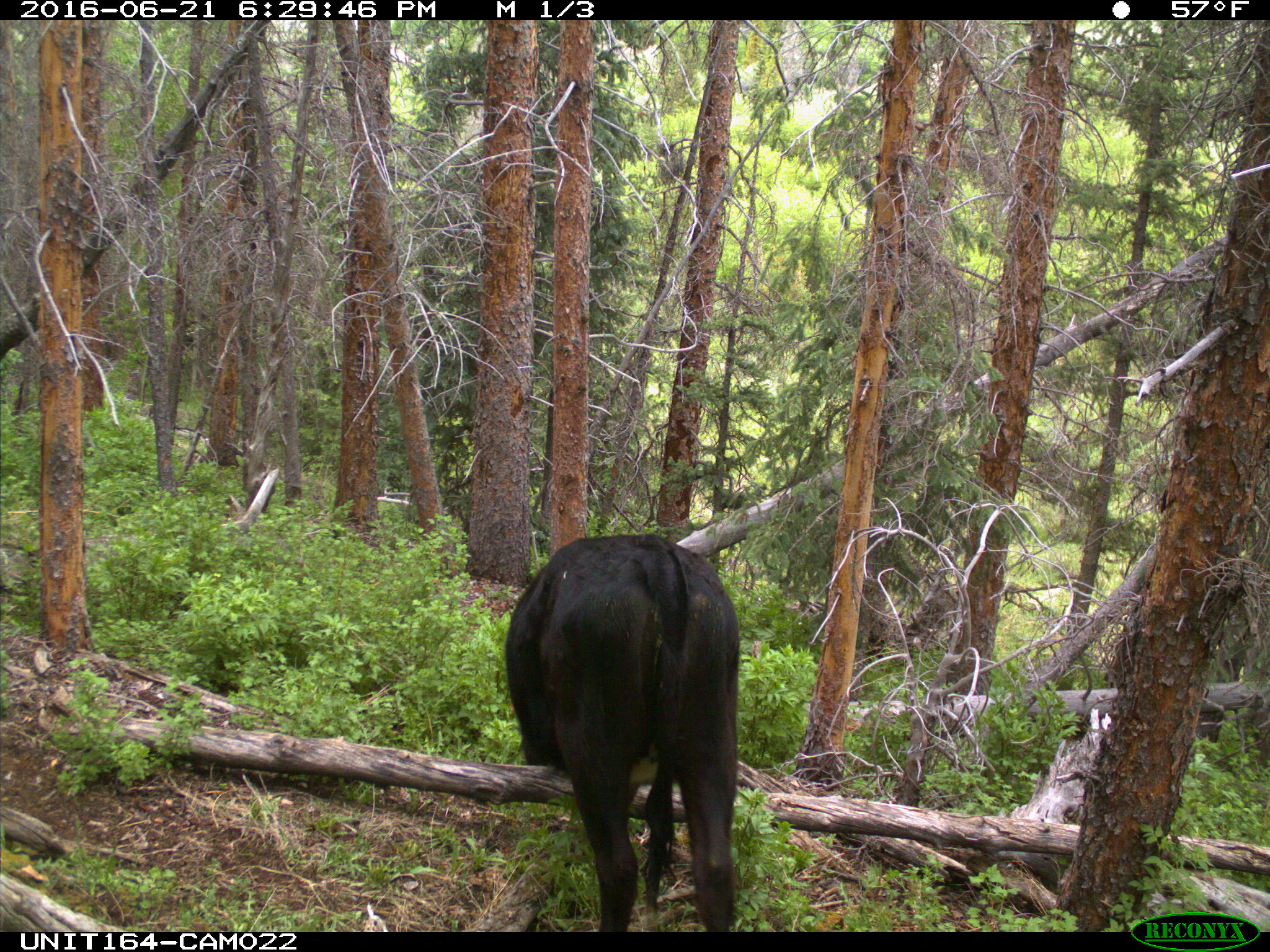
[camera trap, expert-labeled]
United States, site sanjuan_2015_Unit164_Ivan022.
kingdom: Animalia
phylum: Chordata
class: Mammalia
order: Artiodactyla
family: Bovidae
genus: Bos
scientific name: Bos taurus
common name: domestic cow